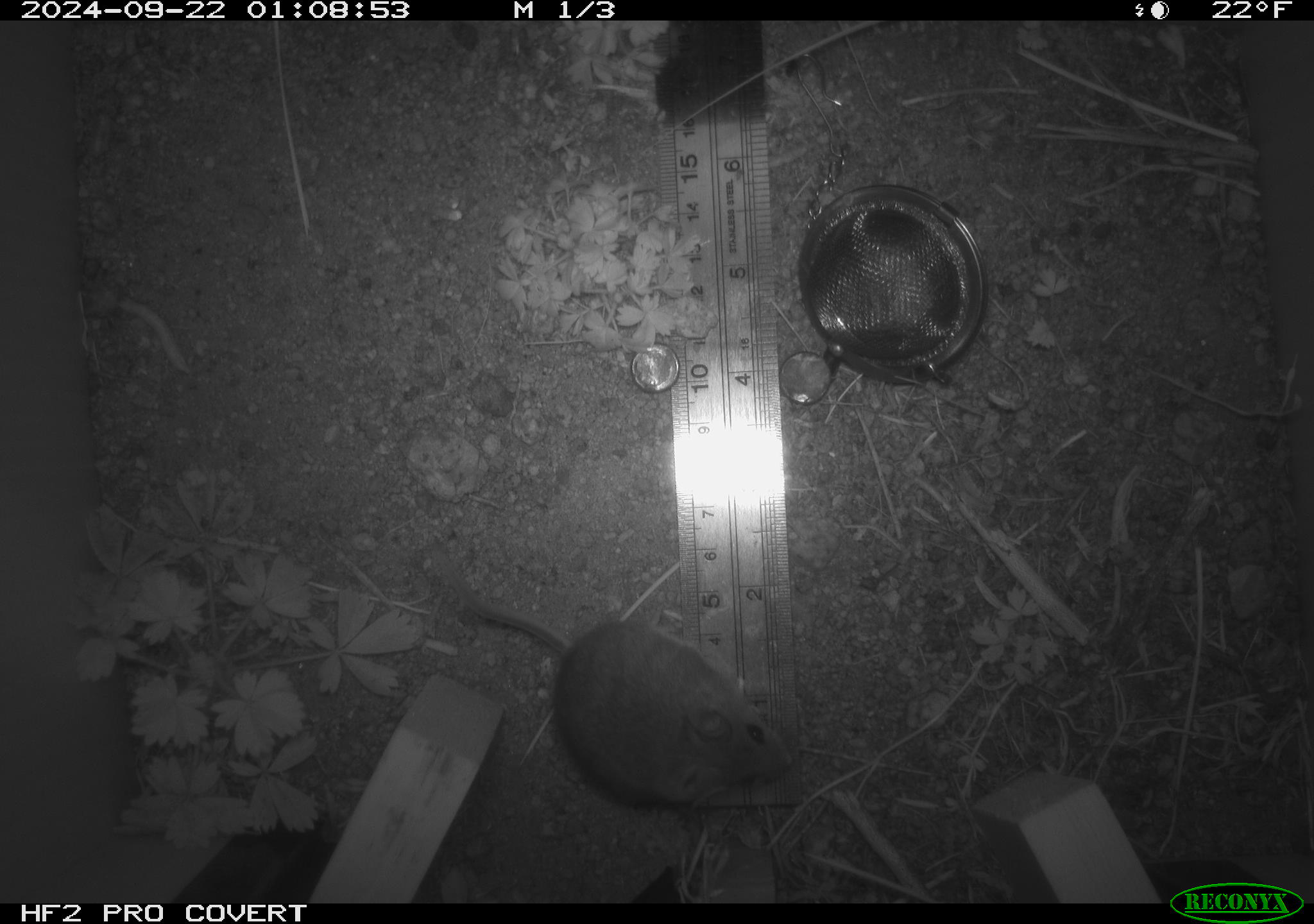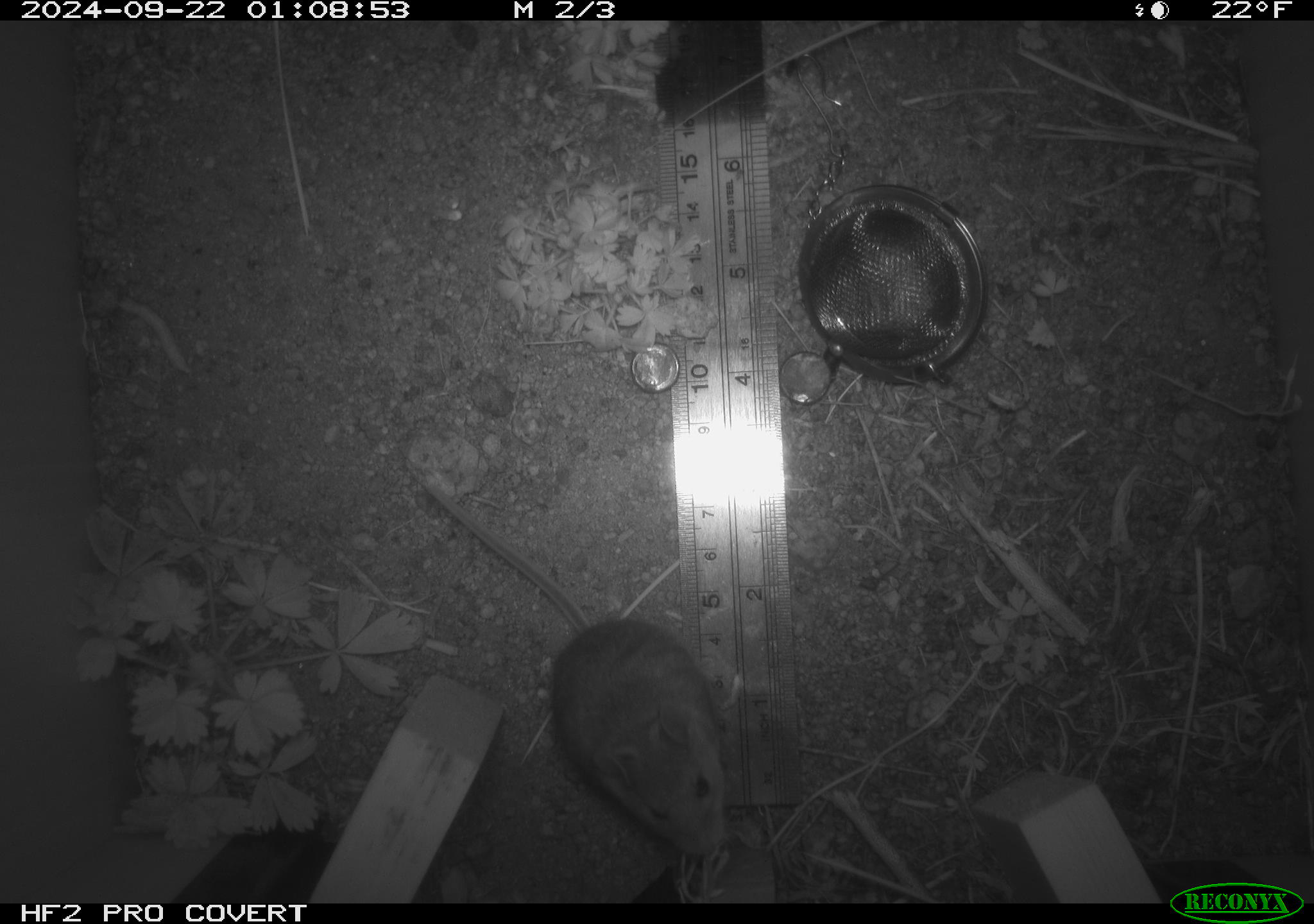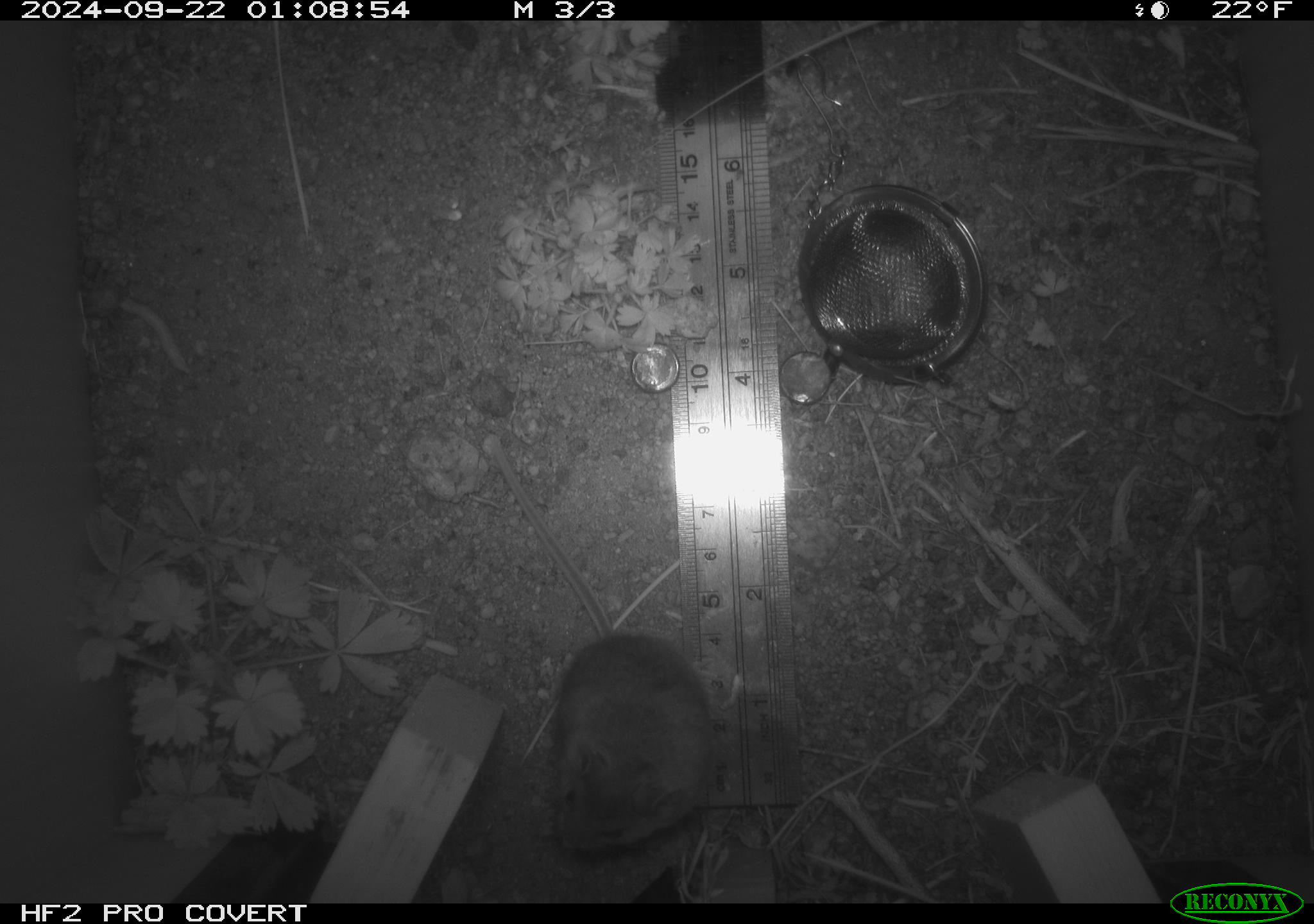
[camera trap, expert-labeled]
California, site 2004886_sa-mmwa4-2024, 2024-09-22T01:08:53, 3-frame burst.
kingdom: Animalia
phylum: Chordata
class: Mammalia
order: Rodentia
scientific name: Rodentia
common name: mouse species